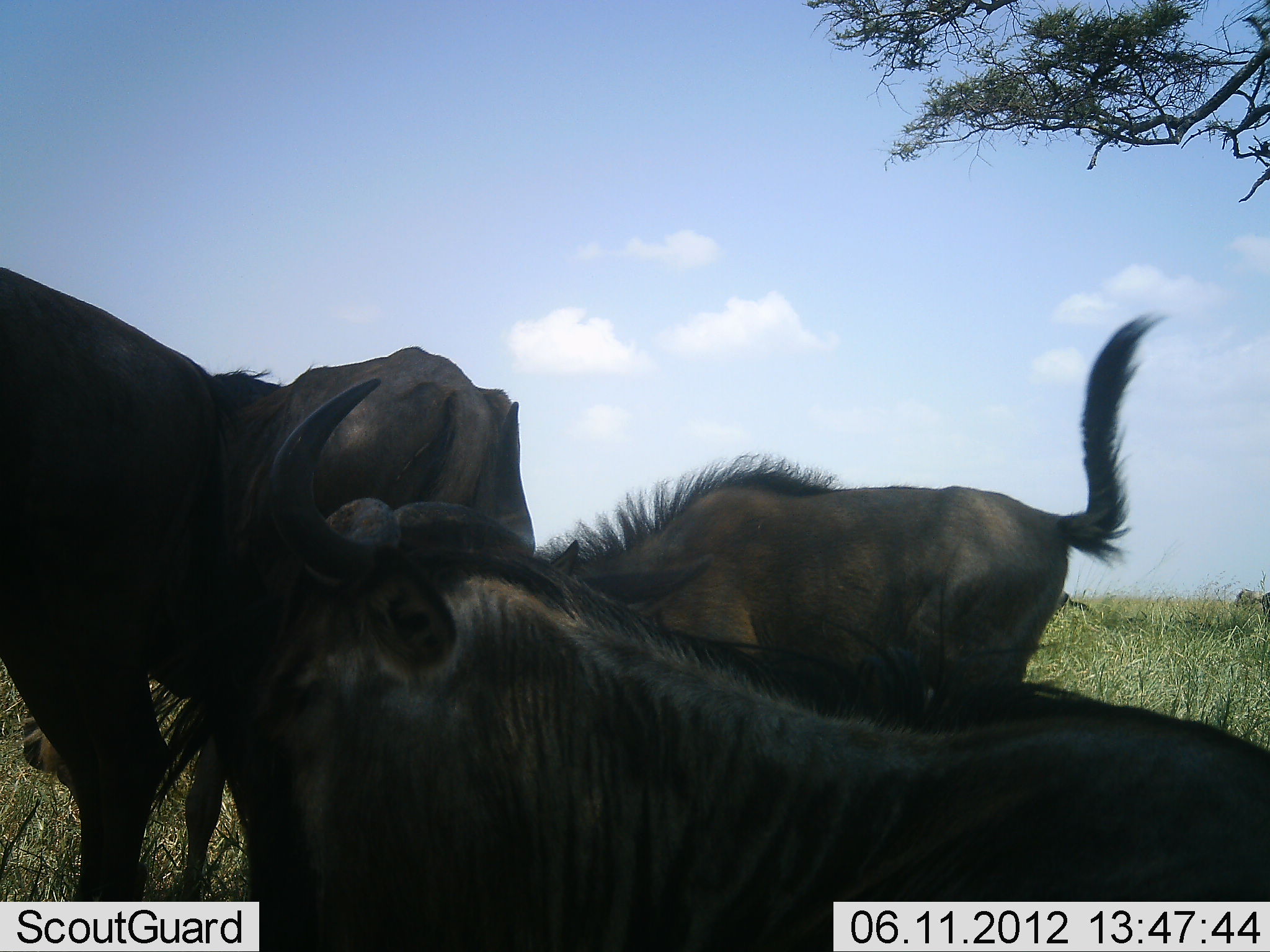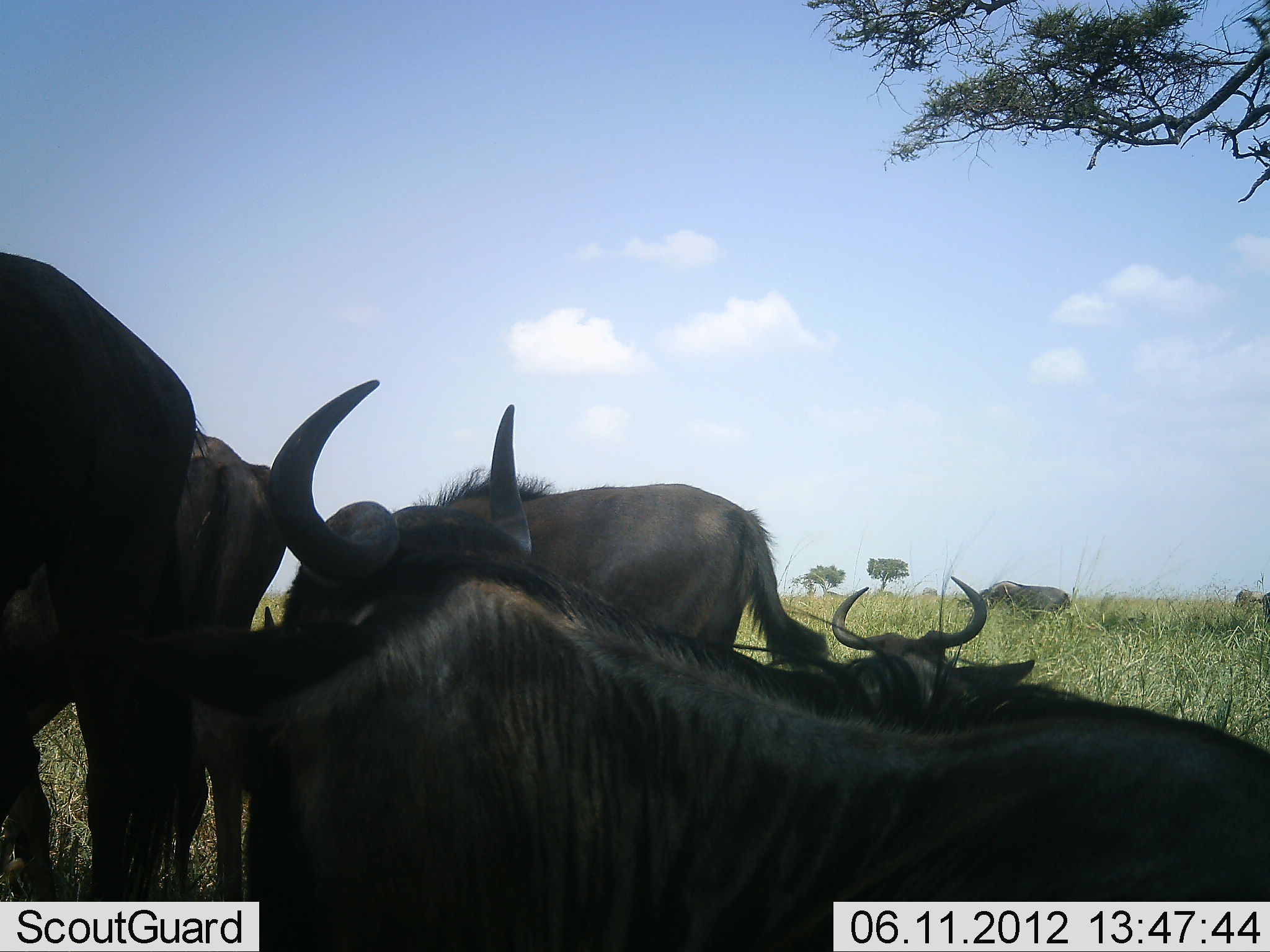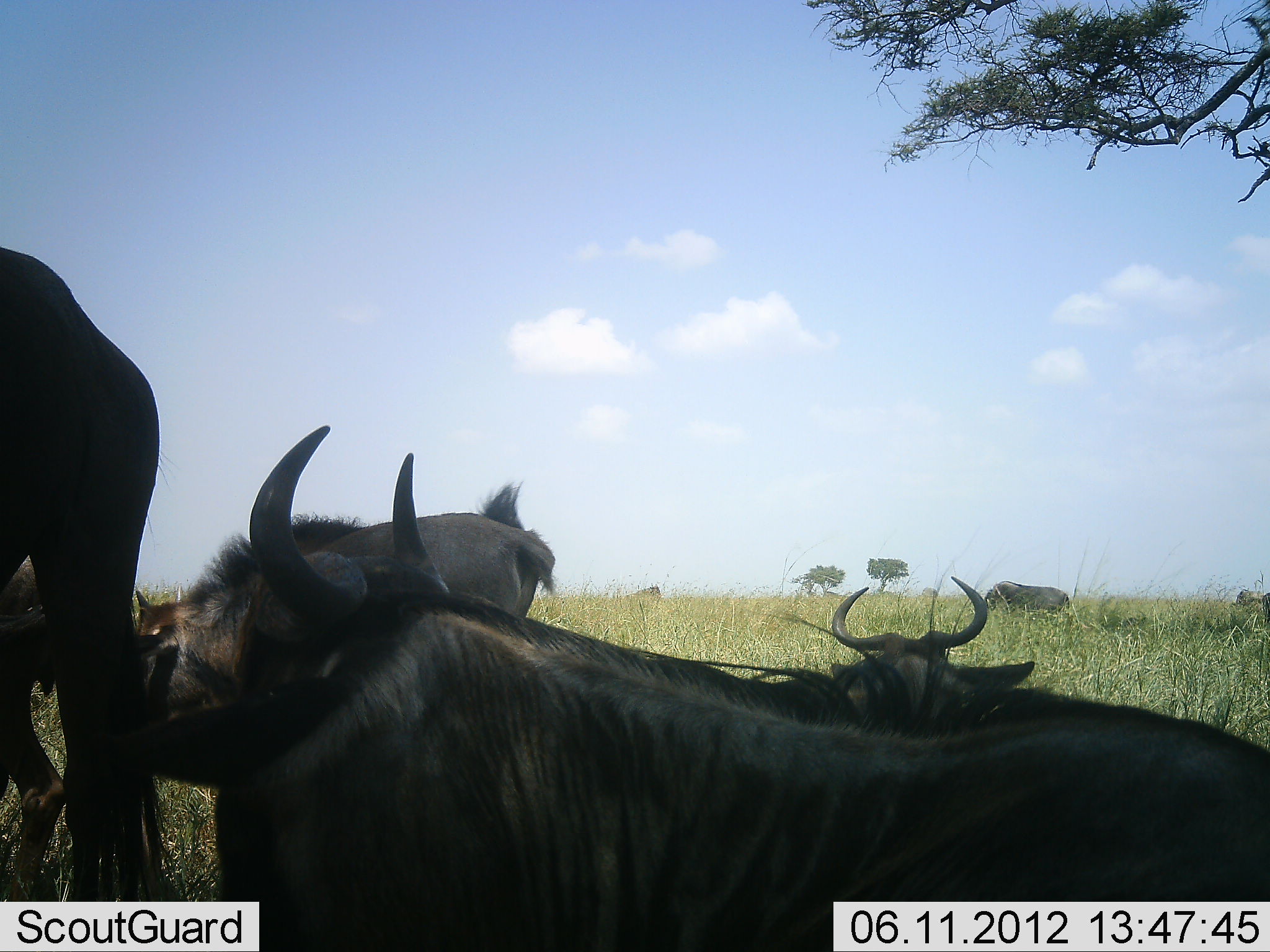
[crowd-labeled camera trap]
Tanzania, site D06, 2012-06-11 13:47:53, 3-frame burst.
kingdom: Animalia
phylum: Chordata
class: Mammalia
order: Artiodactyla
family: Bovidae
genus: Connochaetes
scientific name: Connochaetes taurinus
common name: blue wildebeest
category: wildebeest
Wildebeest (blue wildebeest) (Connochaetes taurinus), count 5. Behavior (volunteer vote fractions): standing 55%, resting 73%, moving 64%, interacting 18%. Young present (vote fraction): 9%. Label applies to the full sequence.